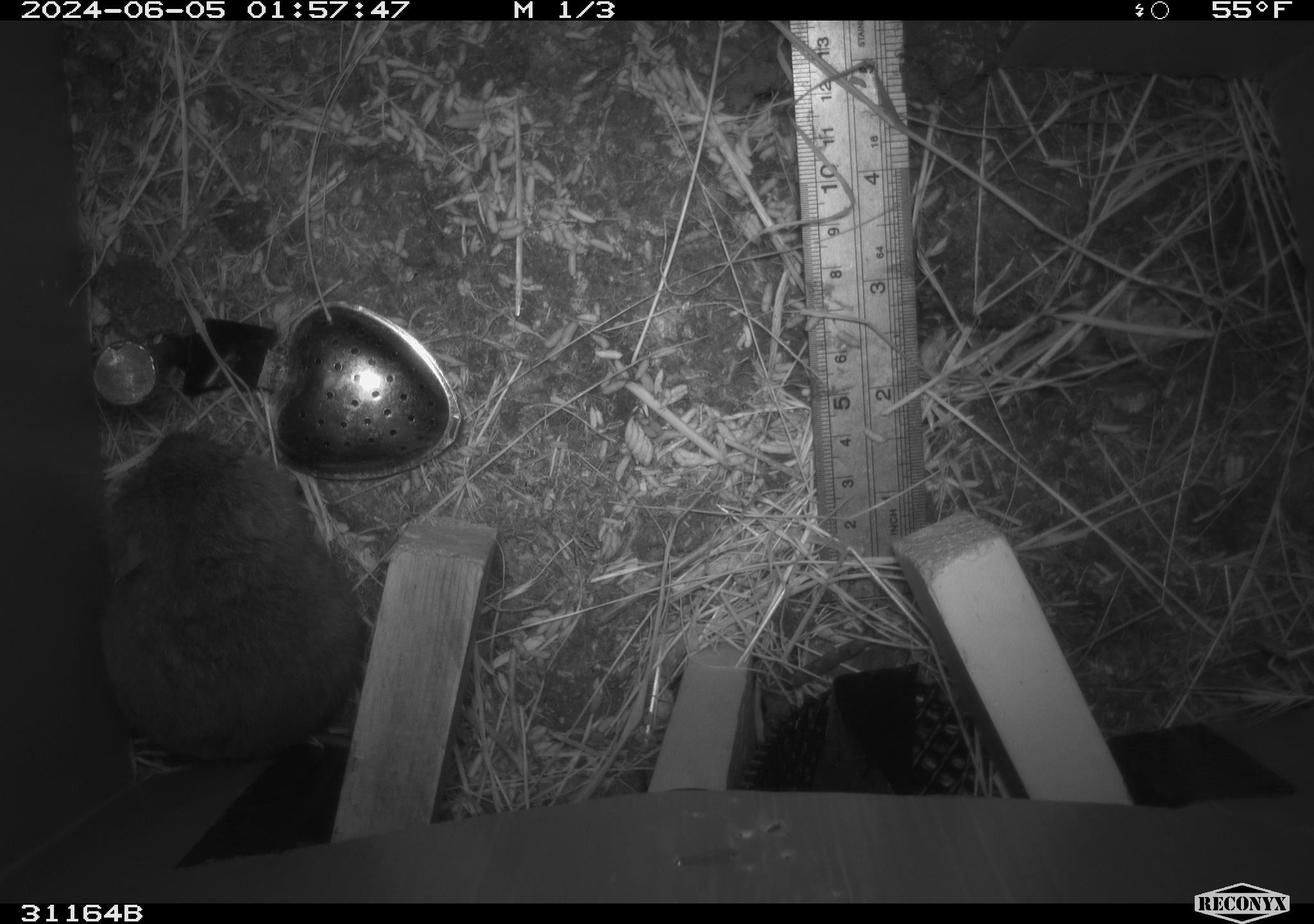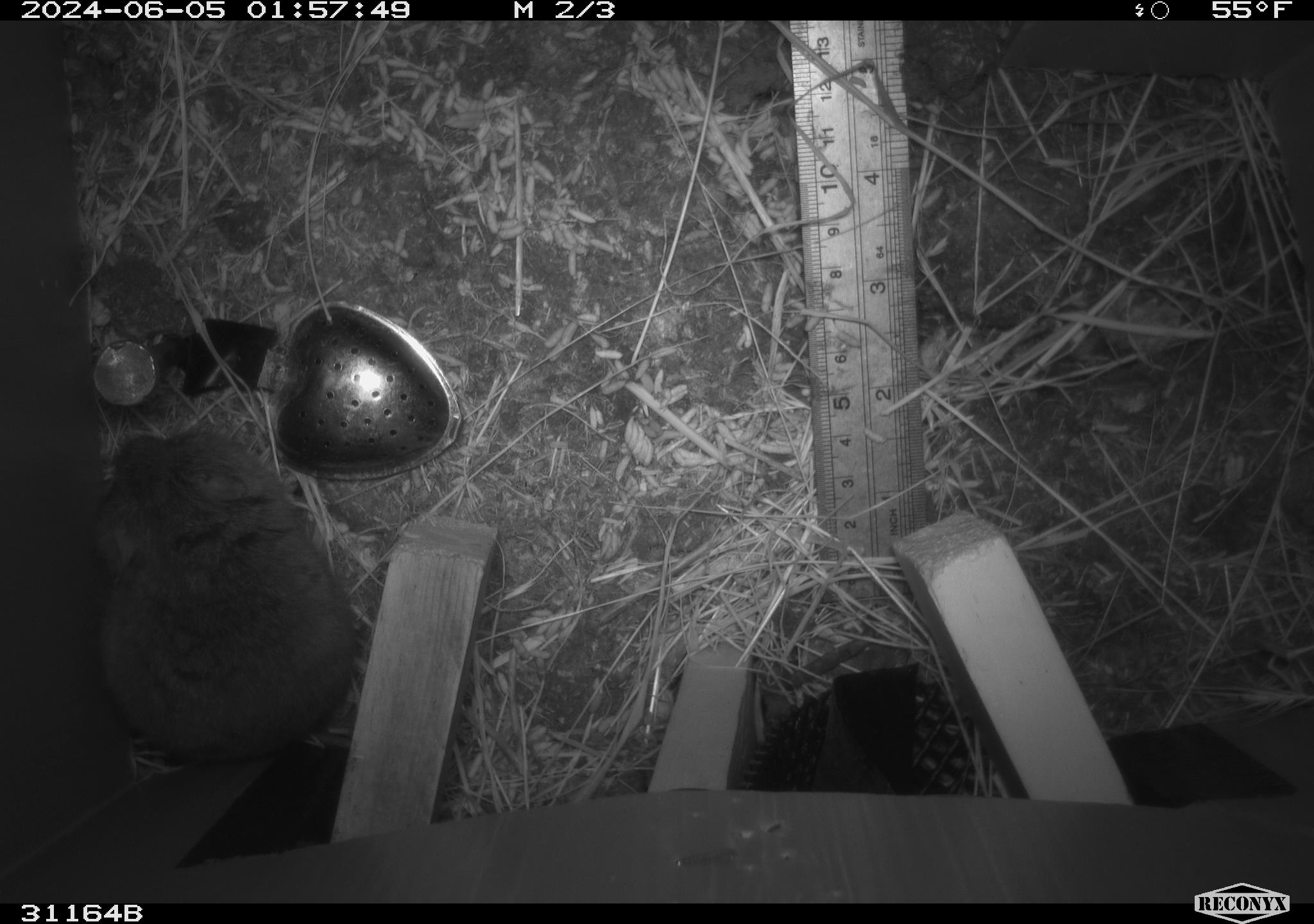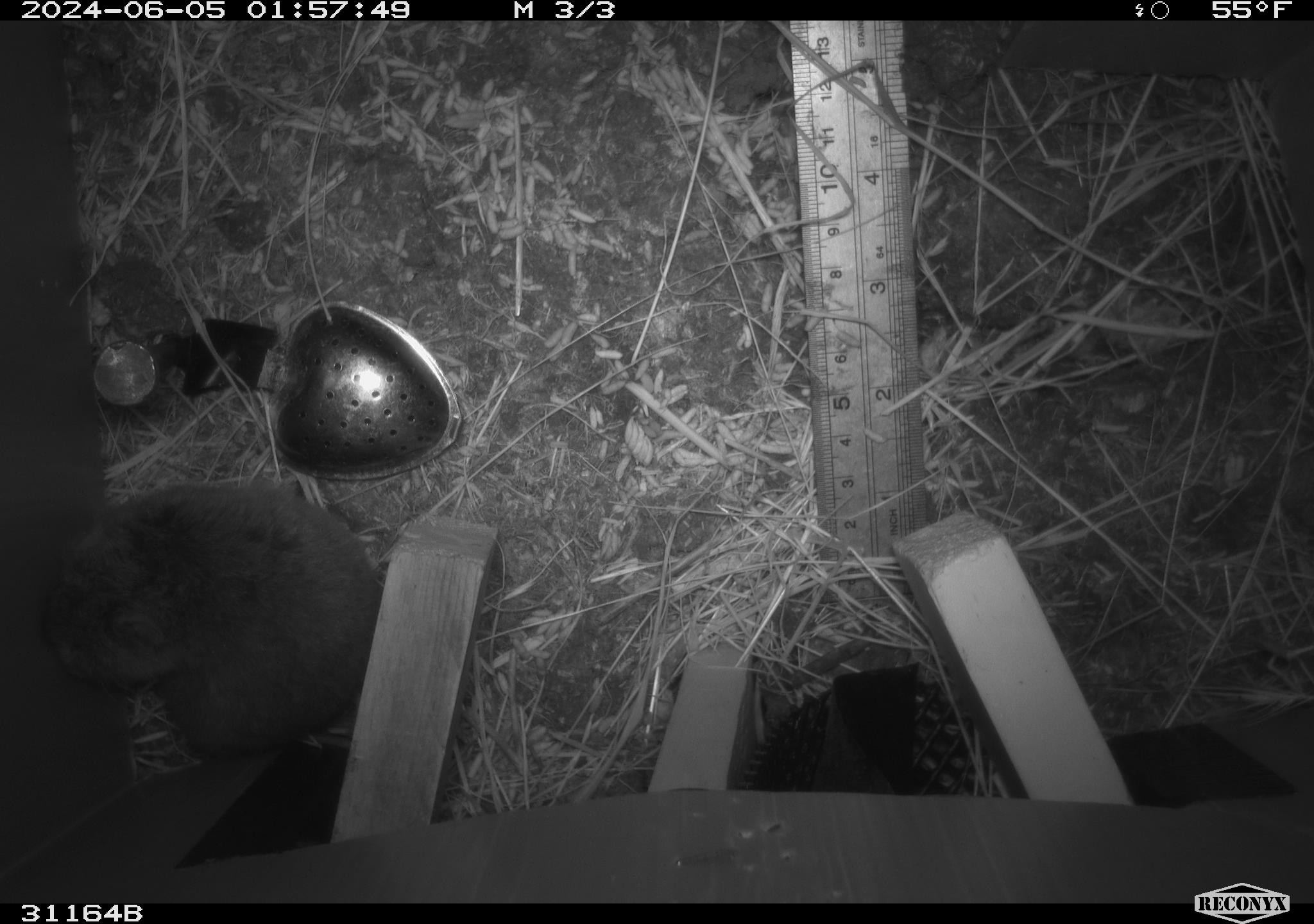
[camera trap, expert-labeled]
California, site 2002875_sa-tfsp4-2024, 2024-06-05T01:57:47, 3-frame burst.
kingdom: Animalia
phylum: Chordata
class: Mammalia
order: Rodentia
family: Cricetidae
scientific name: Arvicolinae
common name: voles, lemmings, and muskrats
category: arvicolinae subfamily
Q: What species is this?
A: Arvicolinae subfamily (voles, lemmings, and muskrats) (Arvicolinae).